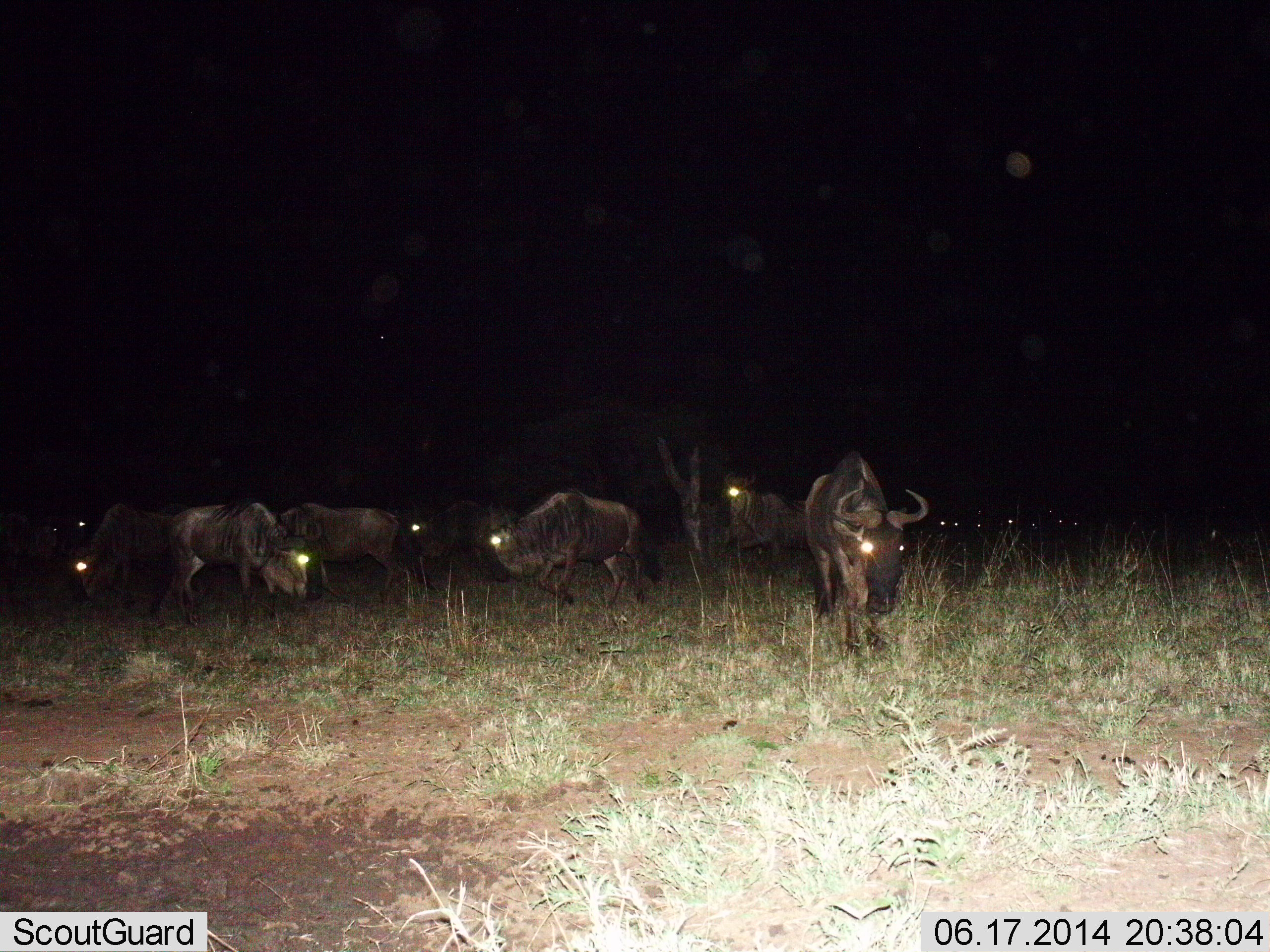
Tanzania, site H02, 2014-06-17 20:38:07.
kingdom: Animalia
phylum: Chordata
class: Mammalia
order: Artiodactyla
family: Bovidae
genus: Connochaetes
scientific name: Connochaetes taurinus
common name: blue wildebeest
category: wildebeest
Wildebeest (blue wildebeest) (Connochaetes taurinus), count 11-50. Behavior (volunteer vote fractions): standing 40%, resting 0%, moving 60%, interacting 0%. Young present (vote fraction): 0%. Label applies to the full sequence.